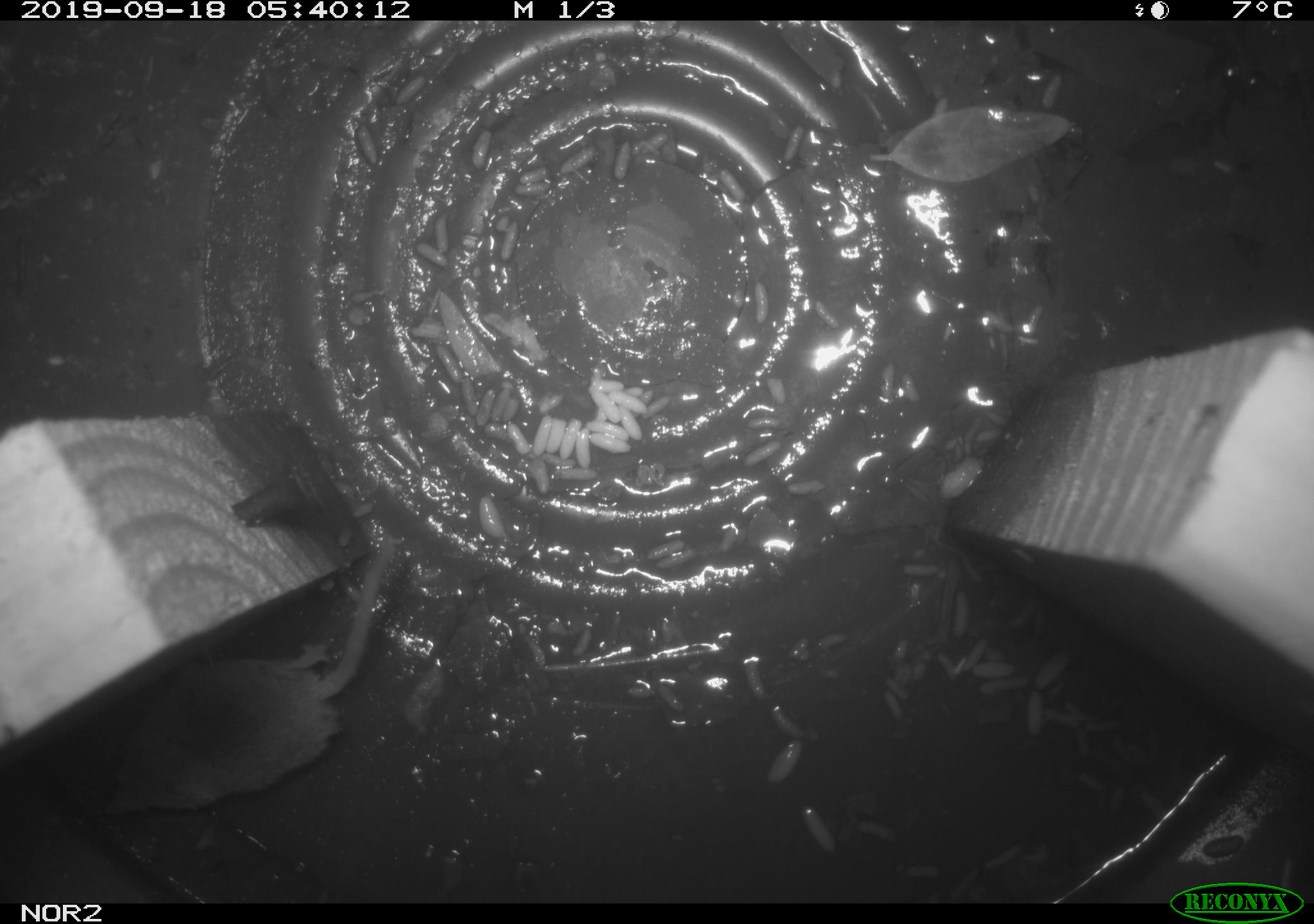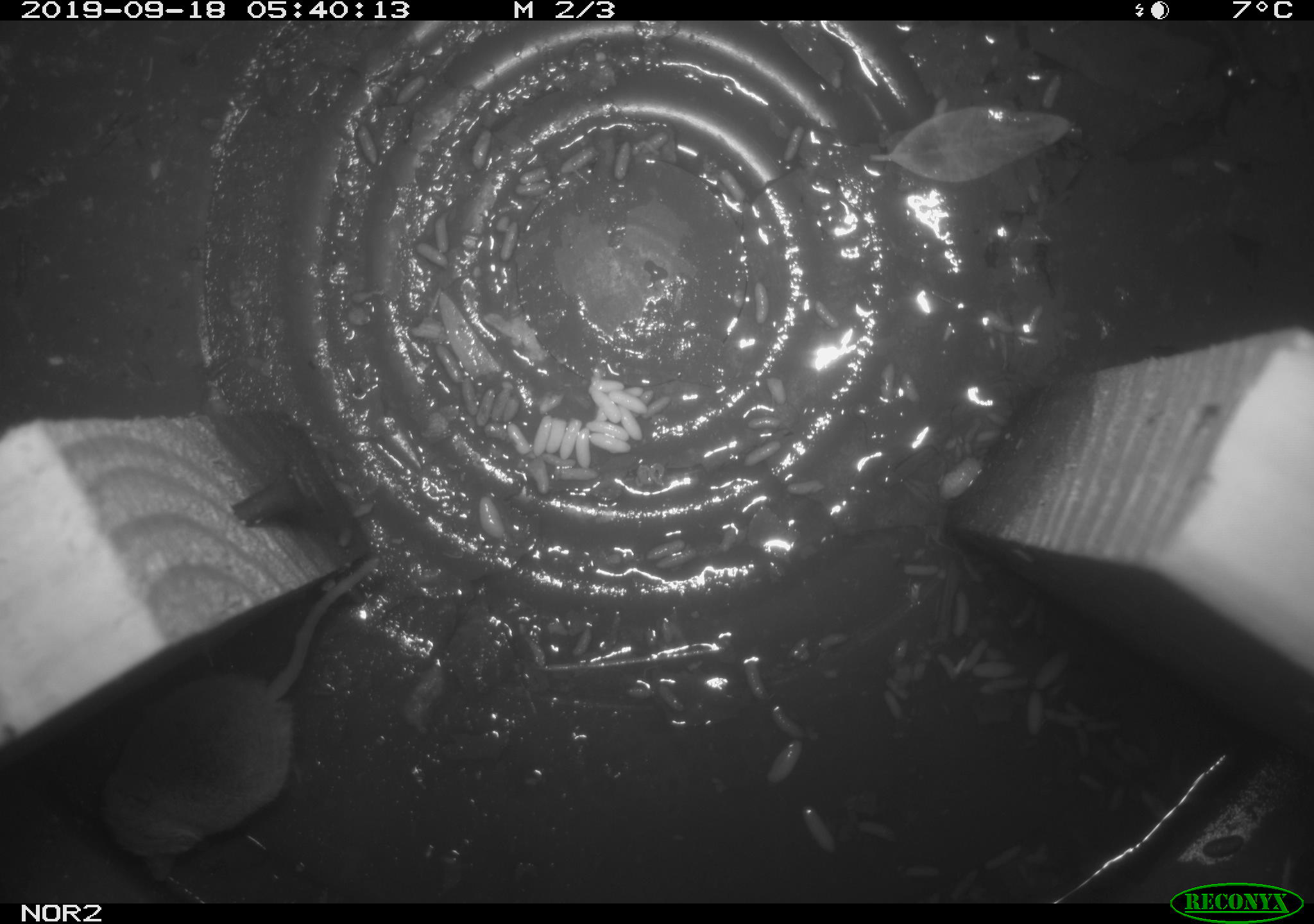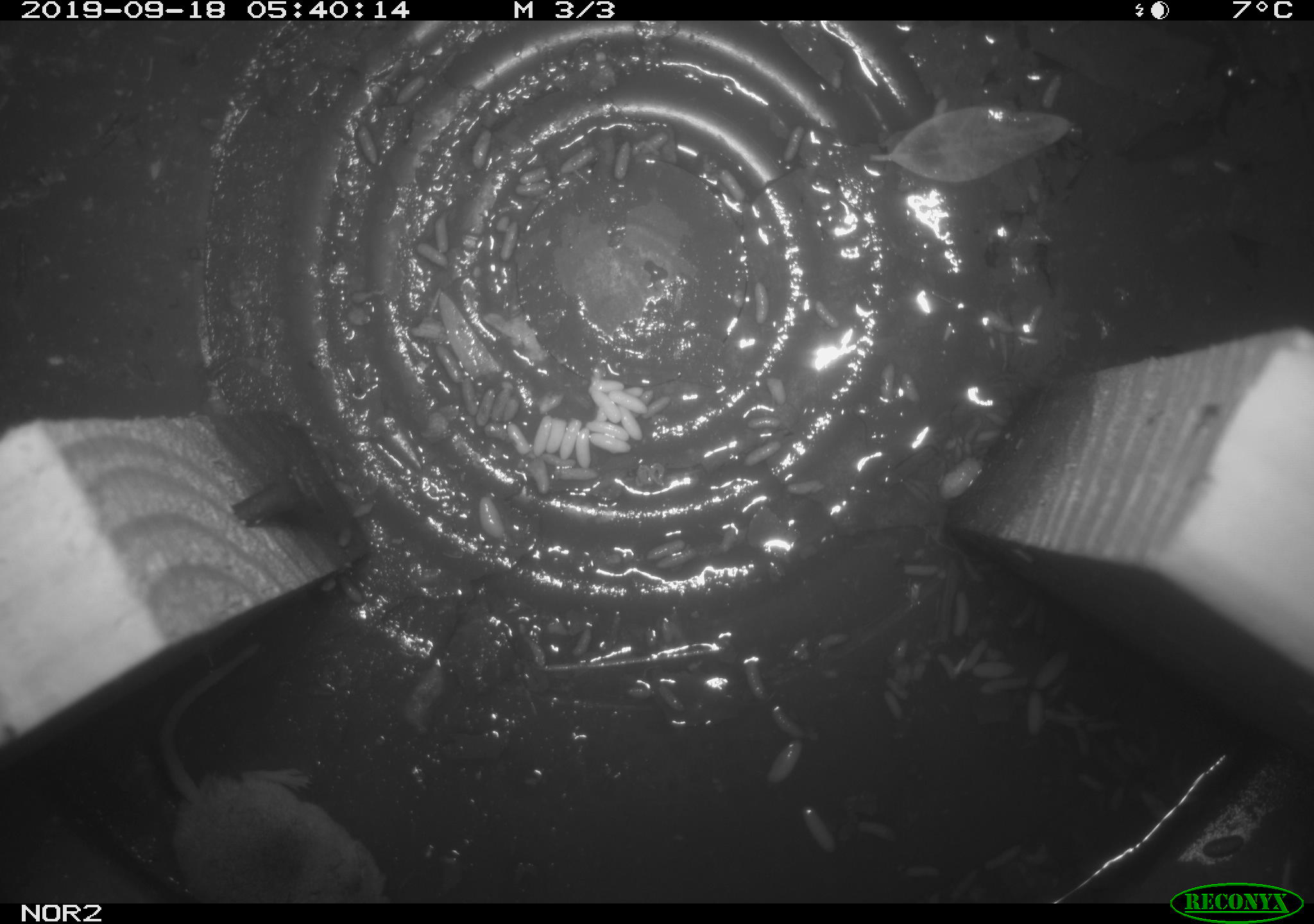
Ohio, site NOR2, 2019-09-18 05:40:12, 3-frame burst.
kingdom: Animalia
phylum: Chordata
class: Mammalia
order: Eulipotyphla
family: Soricidae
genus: Sorex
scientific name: Sorex cinereus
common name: masked shrew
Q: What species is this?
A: Masked shrew (Sorex cinereus).